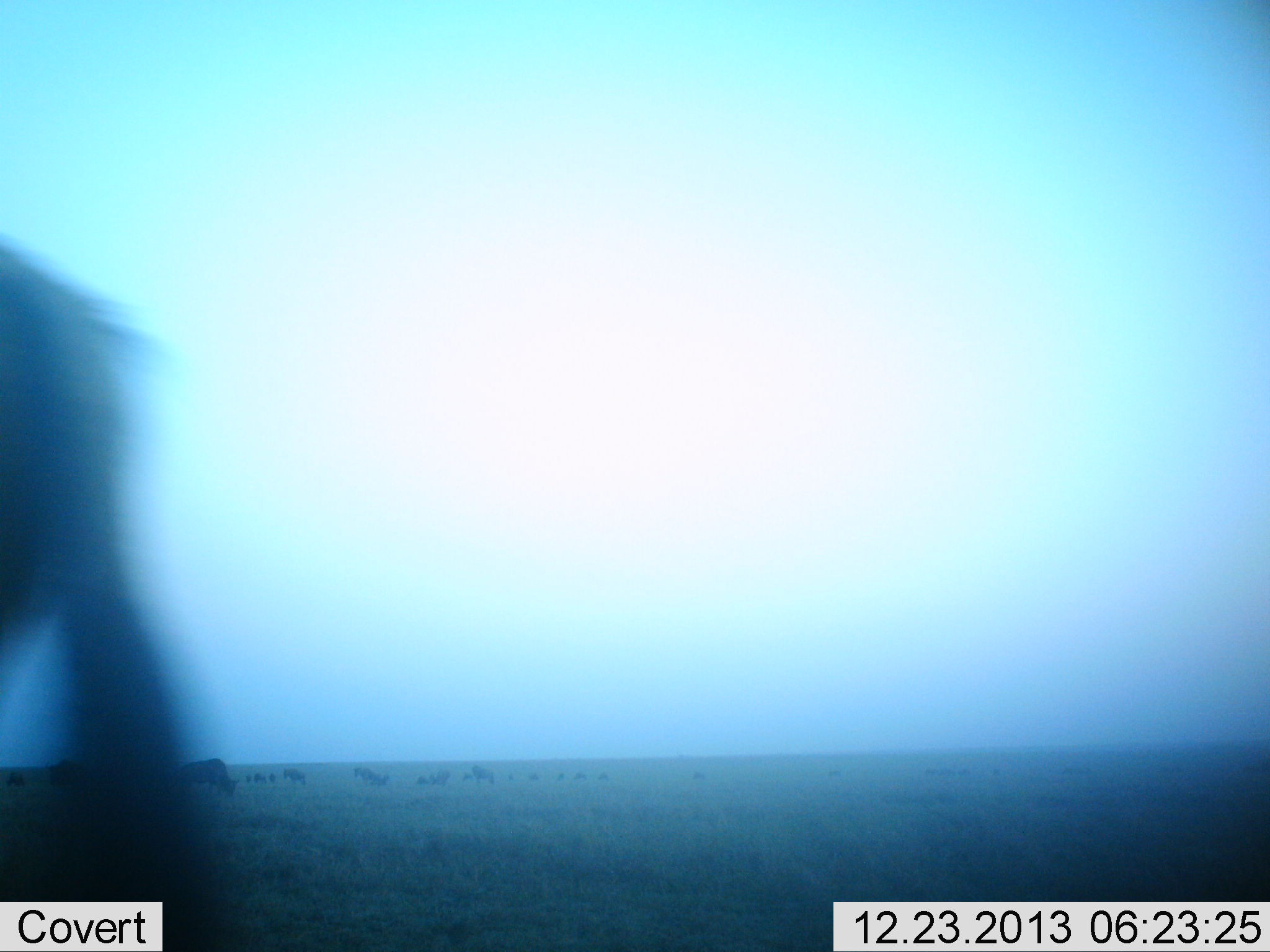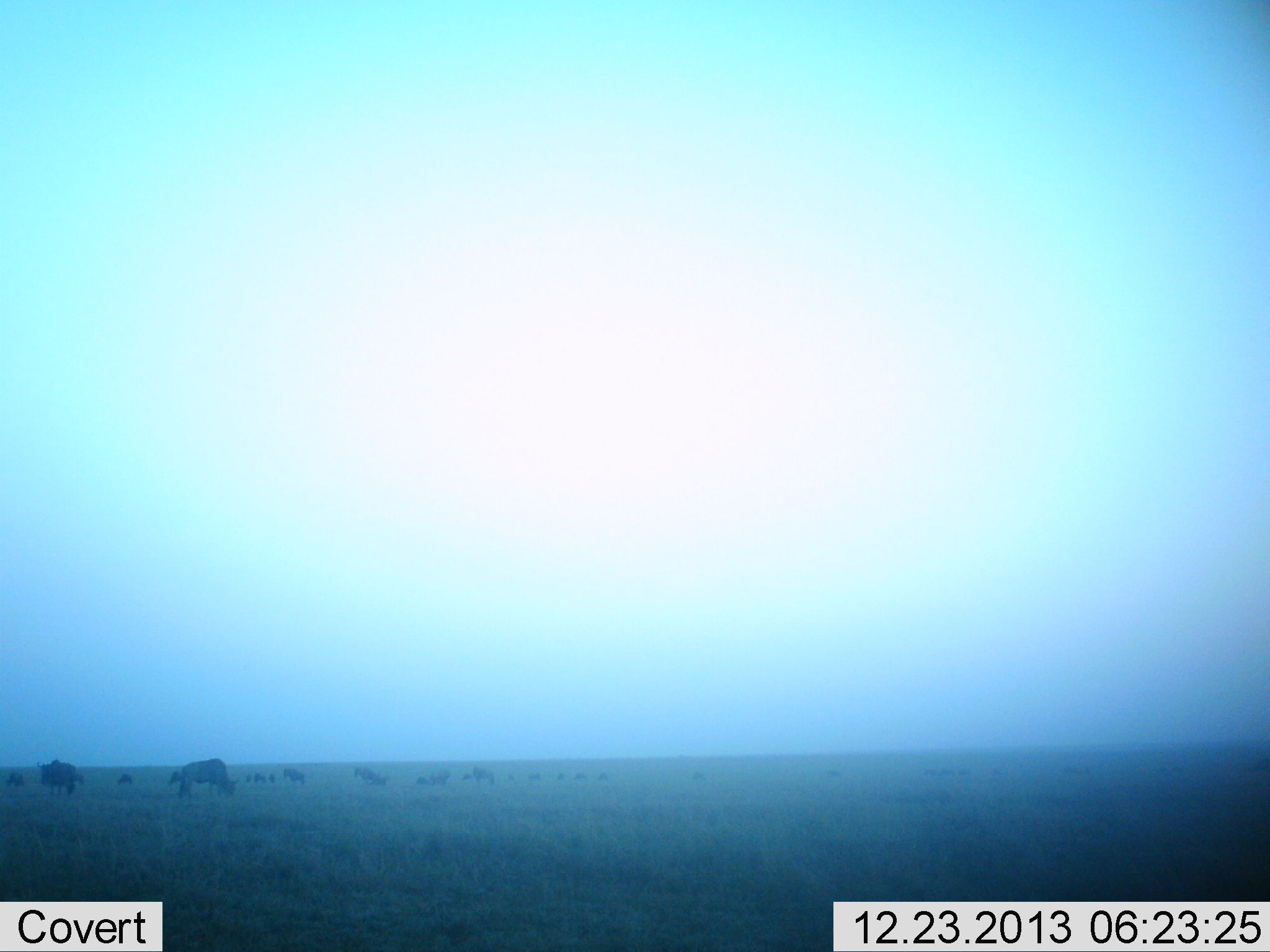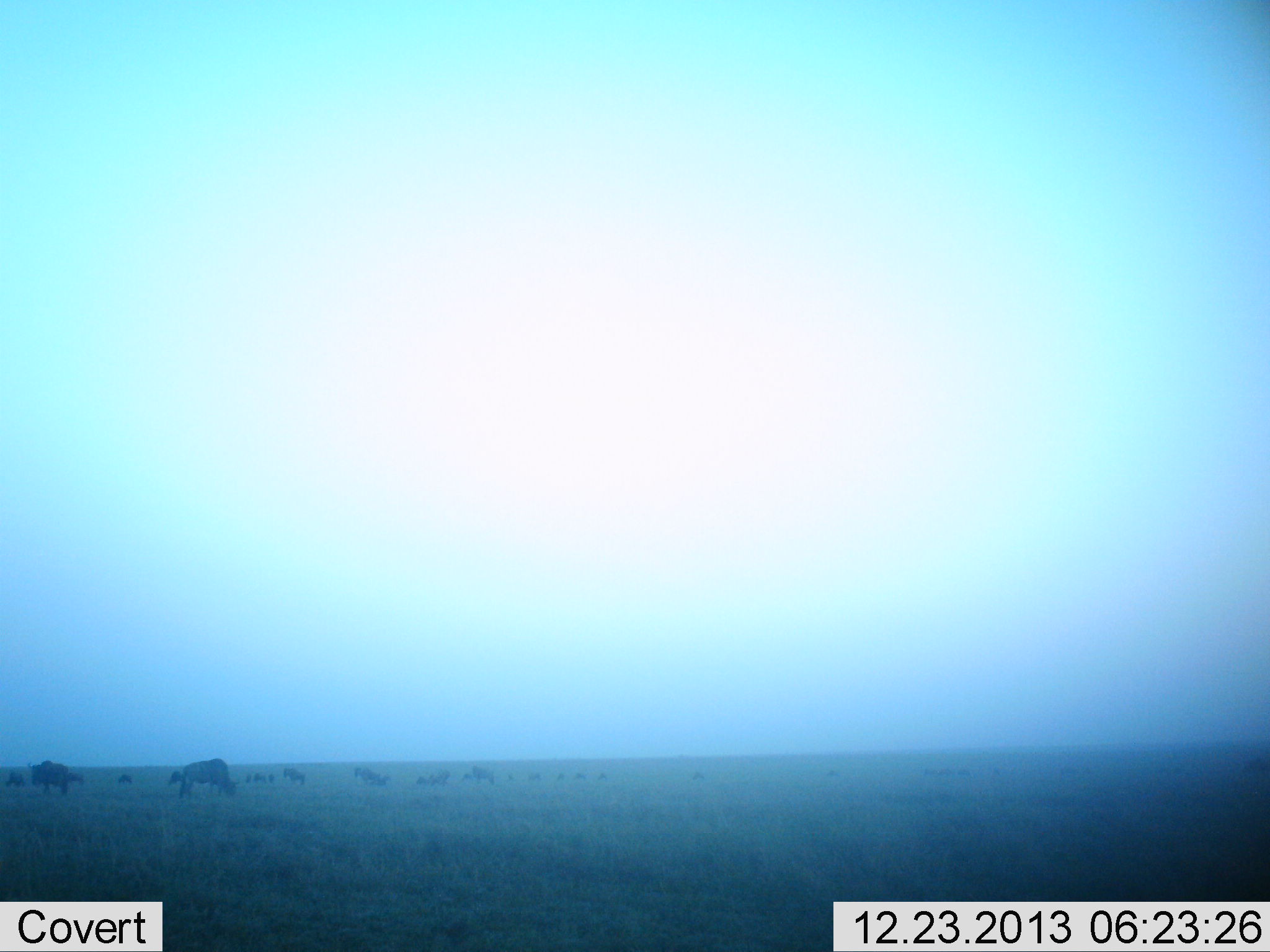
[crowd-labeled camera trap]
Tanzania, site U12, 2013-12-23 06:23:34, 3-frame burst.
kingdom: Animalia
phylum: Chordata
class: Mammalia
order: Artiodactyla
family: Bovidae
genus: Connochaetes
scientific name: Connochaetes taurinus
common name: blue wildebeest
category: wildebeest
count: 11-50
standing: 20%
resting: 0%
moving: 60%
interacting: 0%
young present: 0%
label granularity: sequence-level